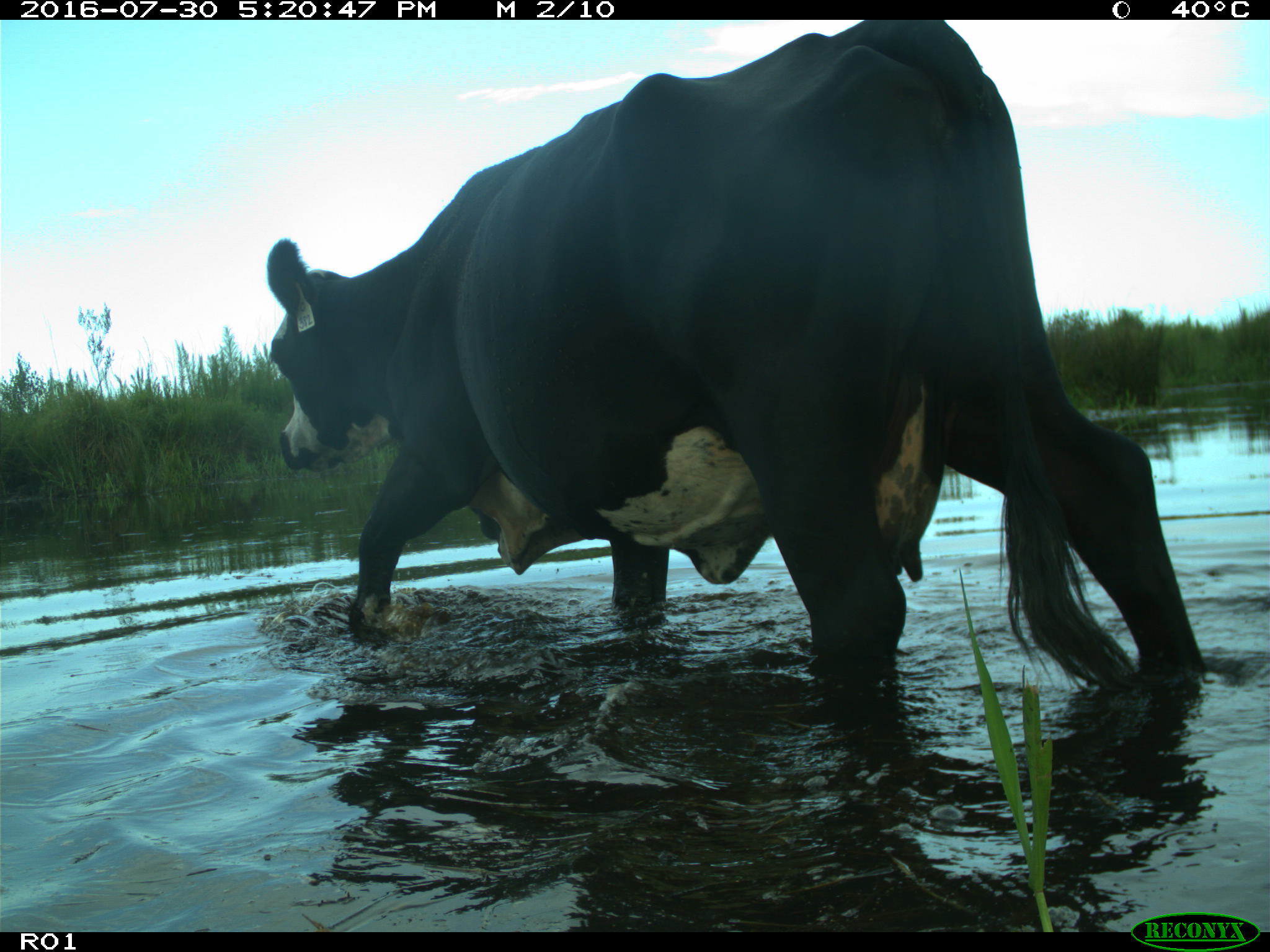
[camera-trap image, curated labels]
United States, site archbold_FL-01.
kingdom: Animalia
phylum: Chordata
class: Mammalia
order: Artiodactyla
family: Bovidae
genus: Bos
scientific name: Bos taurus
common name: domestic cow